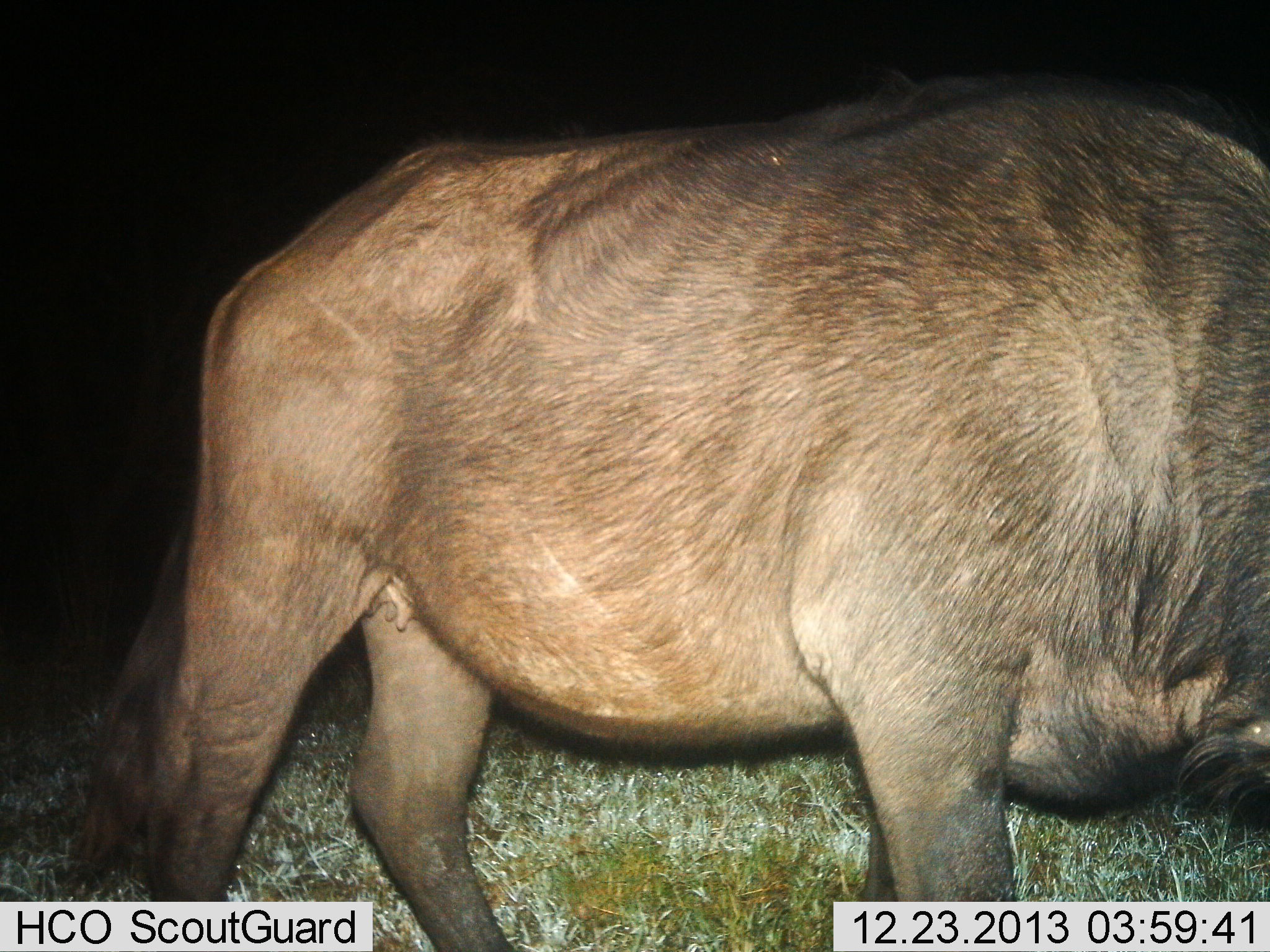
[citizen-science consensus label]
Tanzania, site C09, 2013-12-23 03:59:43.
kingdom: Animalia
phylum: Chordata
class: Mammalia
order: Artiodactyla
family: Bovidae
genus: Connochaetes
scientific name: Connochaetes taurinus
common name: blue wildebeest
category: wildebeest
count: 1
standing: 90%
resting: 0%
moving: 10%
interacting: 0%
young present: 0%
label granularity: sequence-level